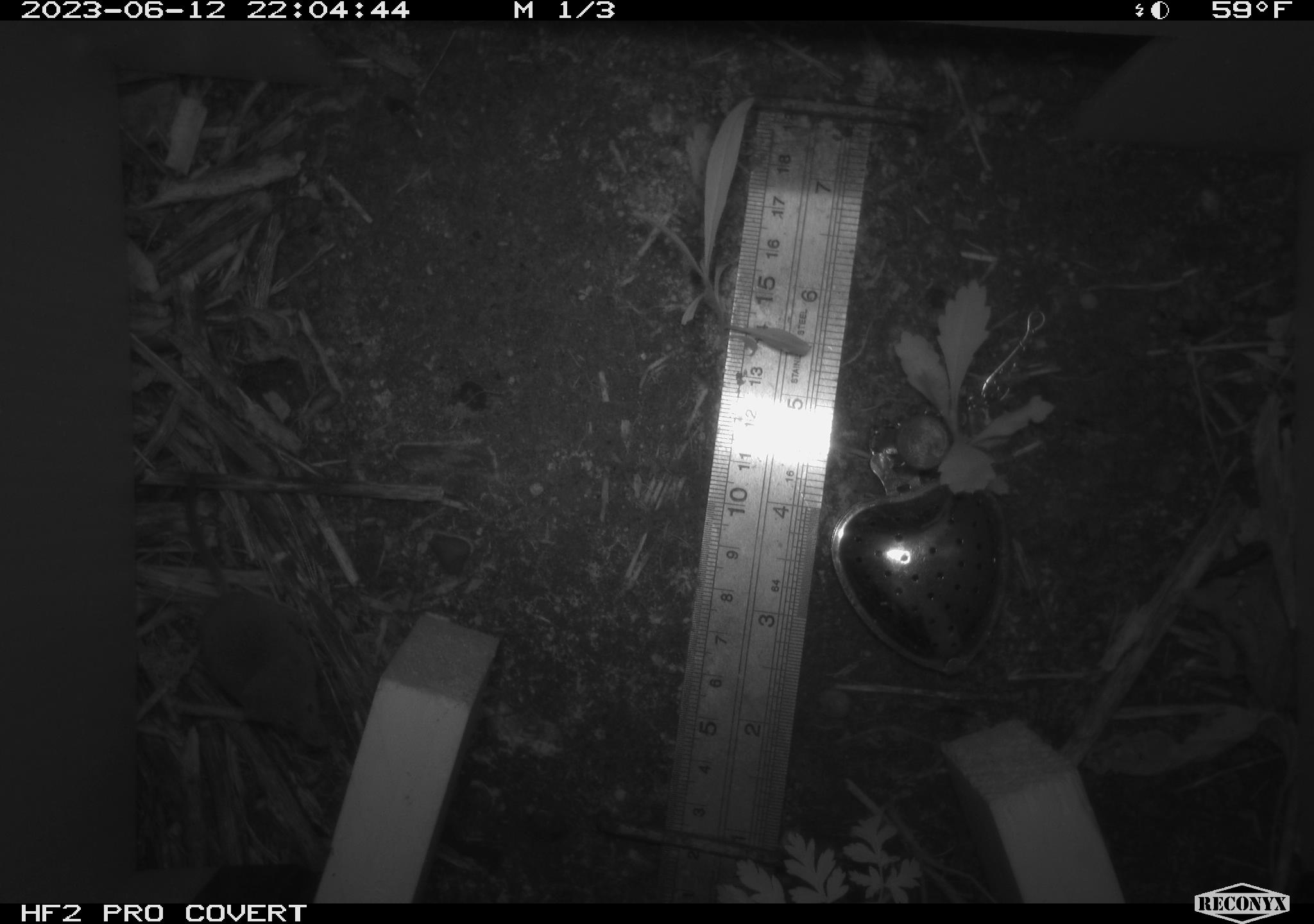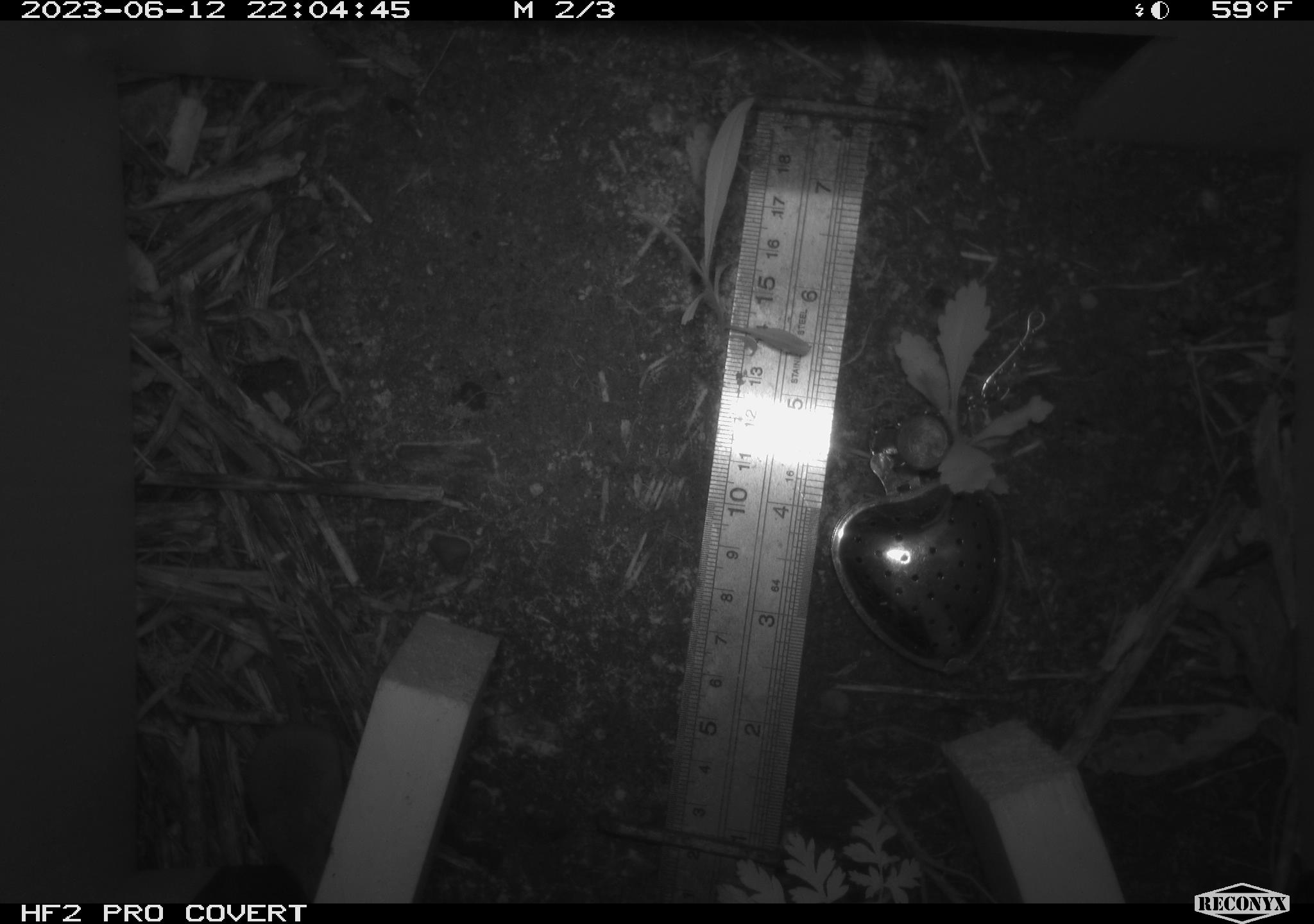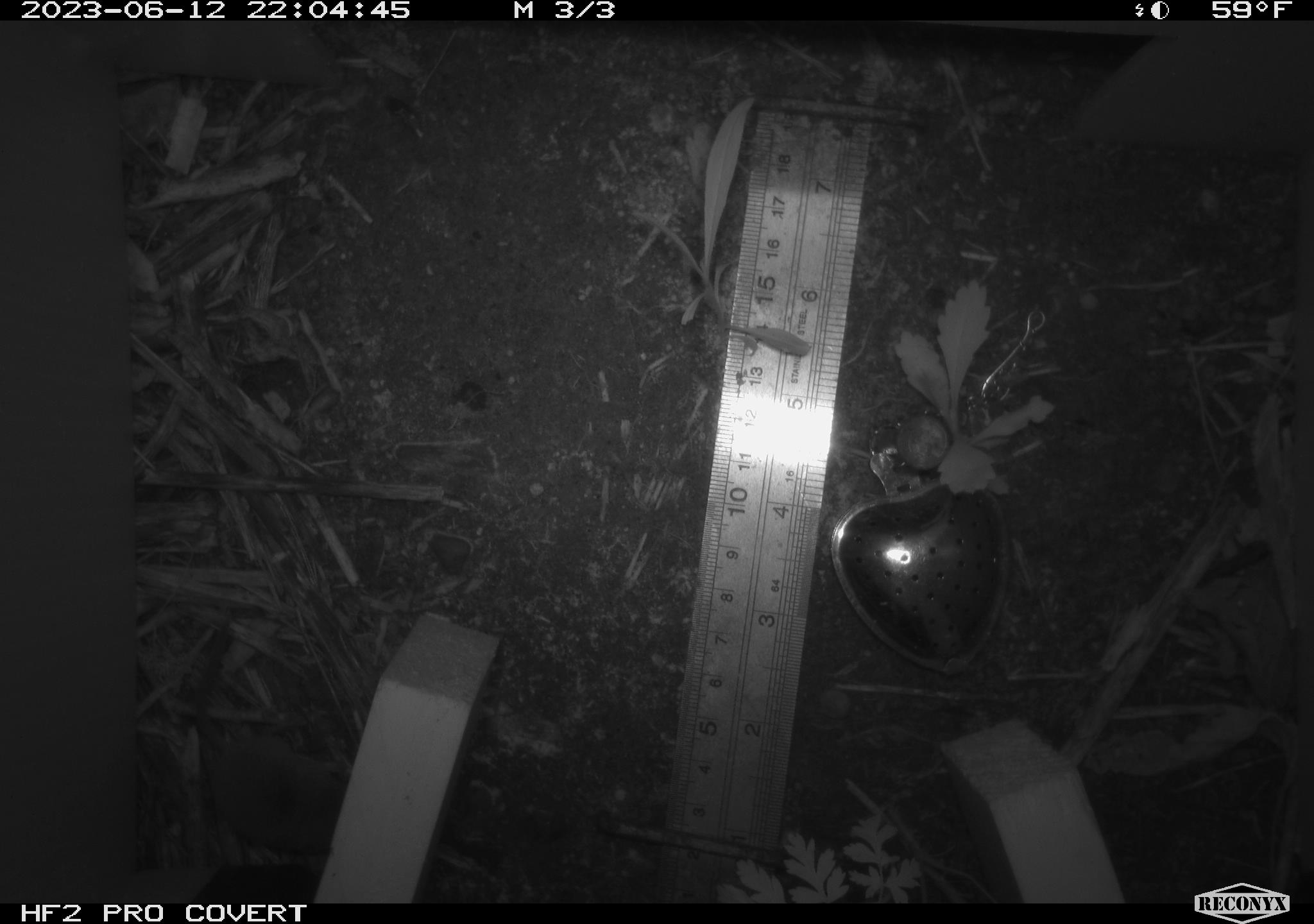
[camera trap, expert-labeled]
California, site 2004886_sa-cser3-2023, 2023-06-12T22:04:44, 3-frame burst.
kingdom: Animalia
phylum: Chordata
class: Mammalia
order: Eulipotyphla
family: Soricidae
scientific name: Soricidae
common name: shrews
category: soricidae family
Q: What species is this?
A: Soricidae family (shrews) (Soricidae).